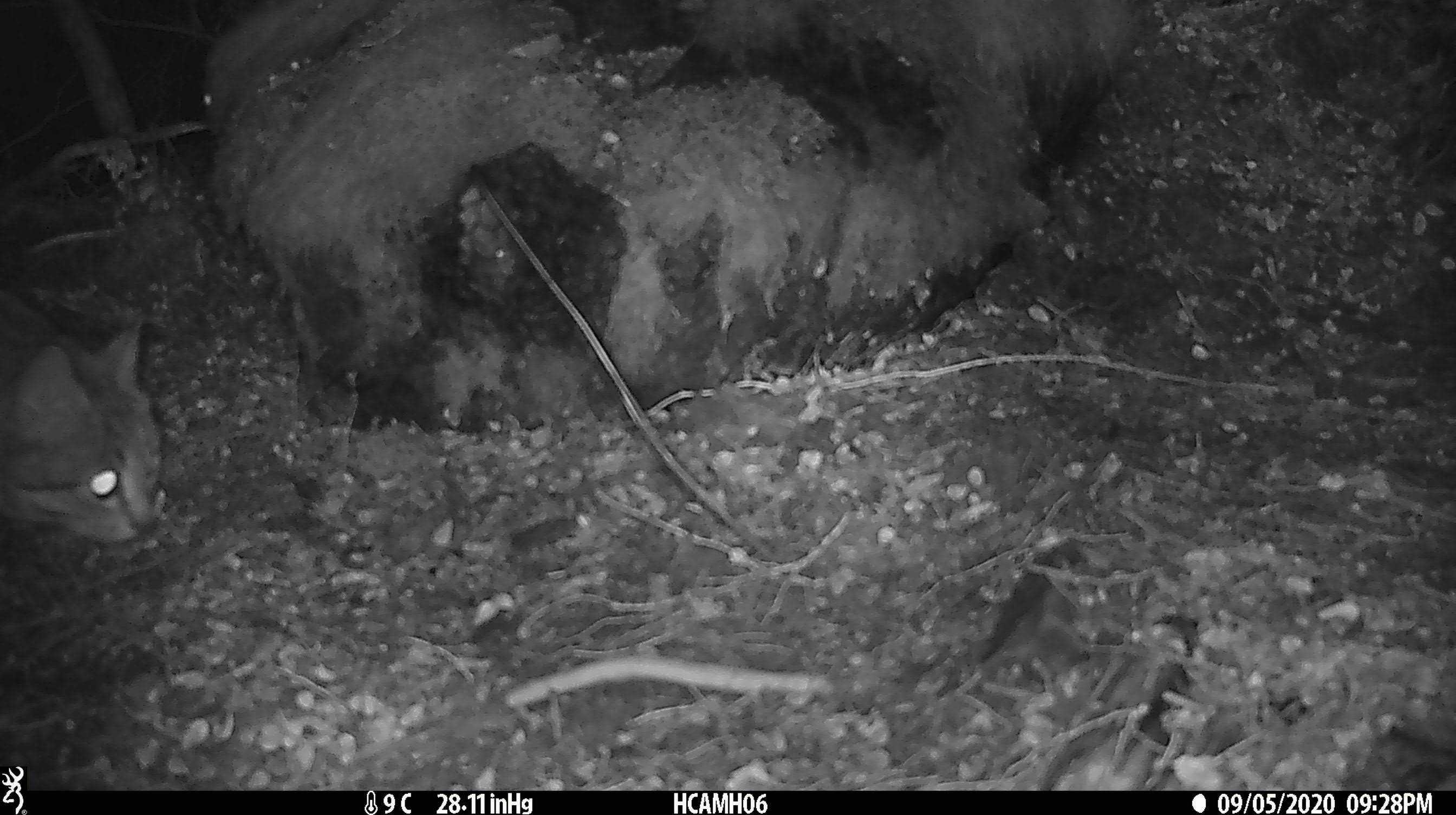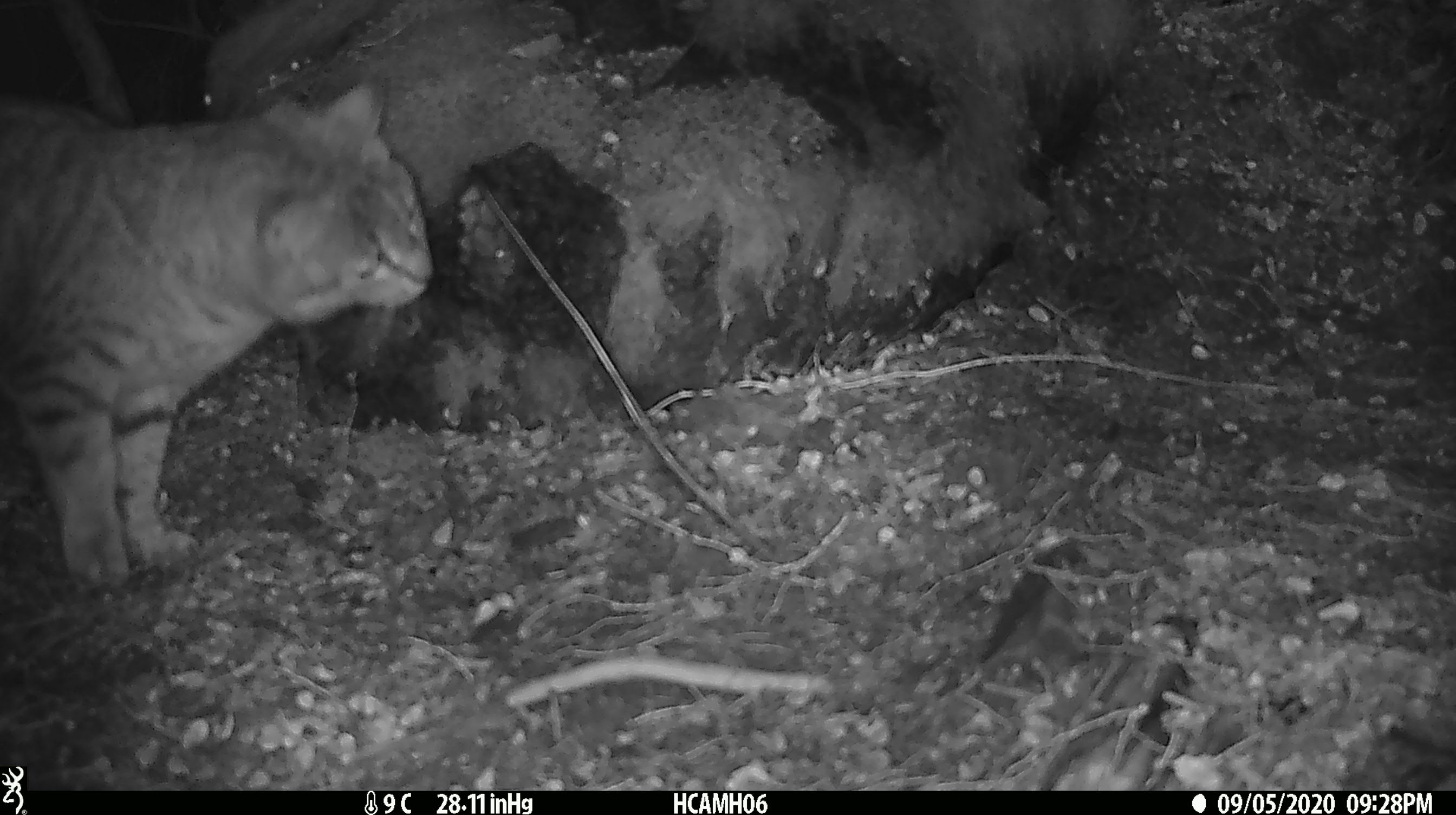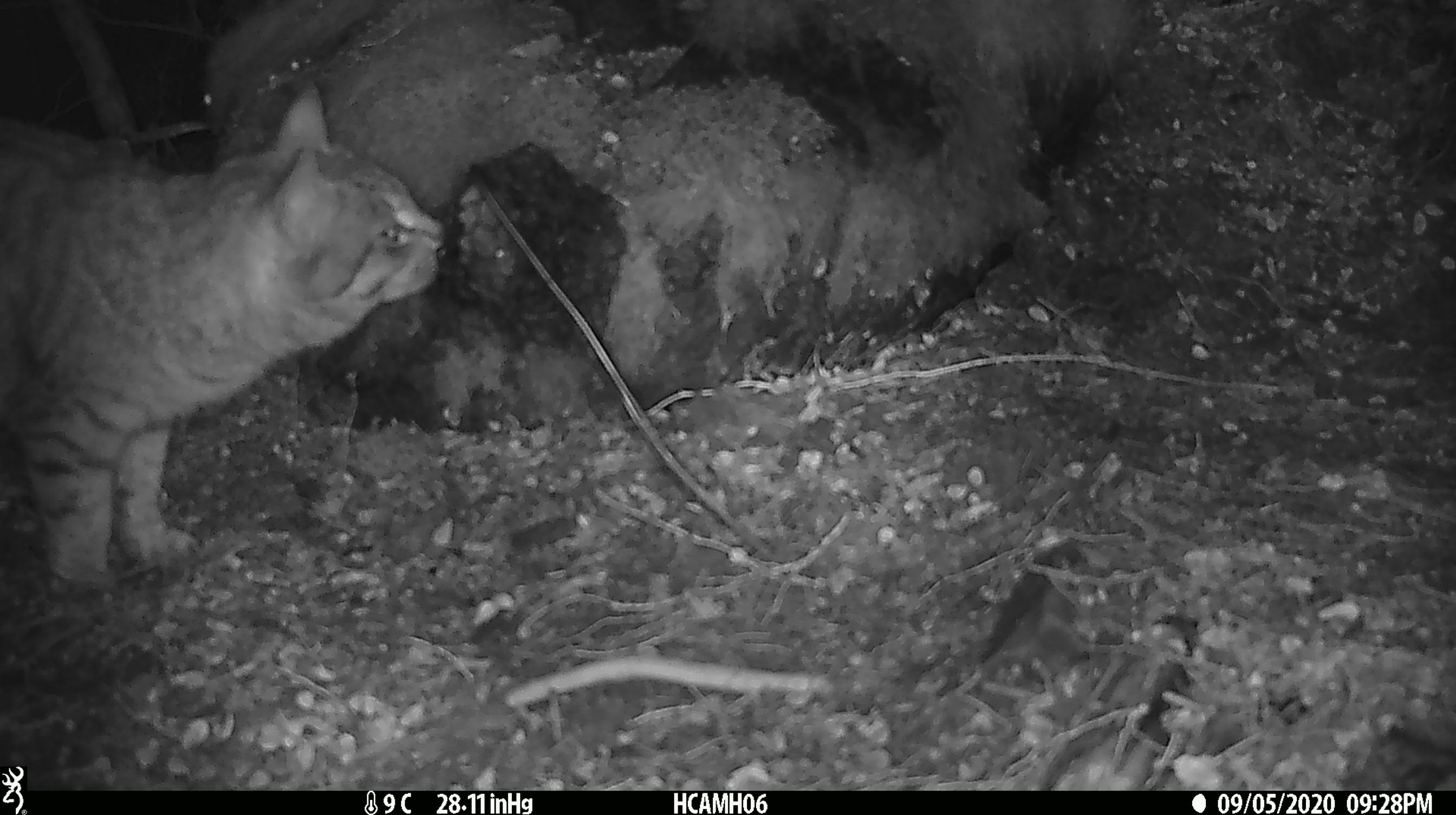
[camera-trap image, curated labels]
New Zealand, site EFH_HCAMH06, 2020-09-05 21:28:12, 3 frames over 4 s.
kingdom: Animalia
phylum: Chordata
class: Mammalia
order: Carnivora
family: Felidae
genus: Felis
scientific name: Felis catus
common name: domestic cat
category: cat